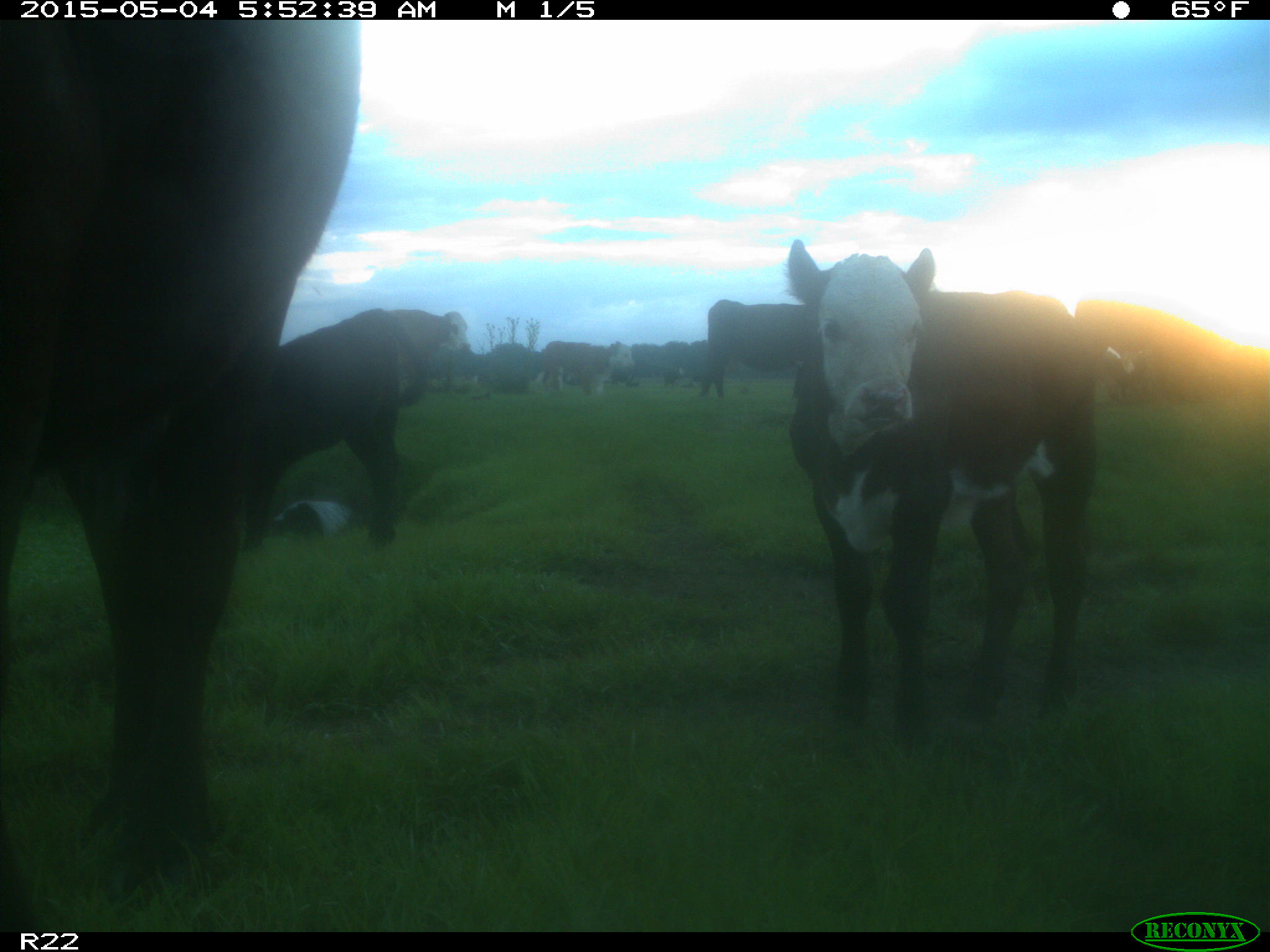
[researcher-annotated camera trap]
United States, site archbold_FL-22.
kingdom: Animalia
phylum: Chordata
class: Mammalia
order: Artiodactyla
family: Bovidae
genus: Bos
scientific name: Bos taurus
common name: domestic cow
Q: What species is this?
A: Bos taurus (domestic cow).